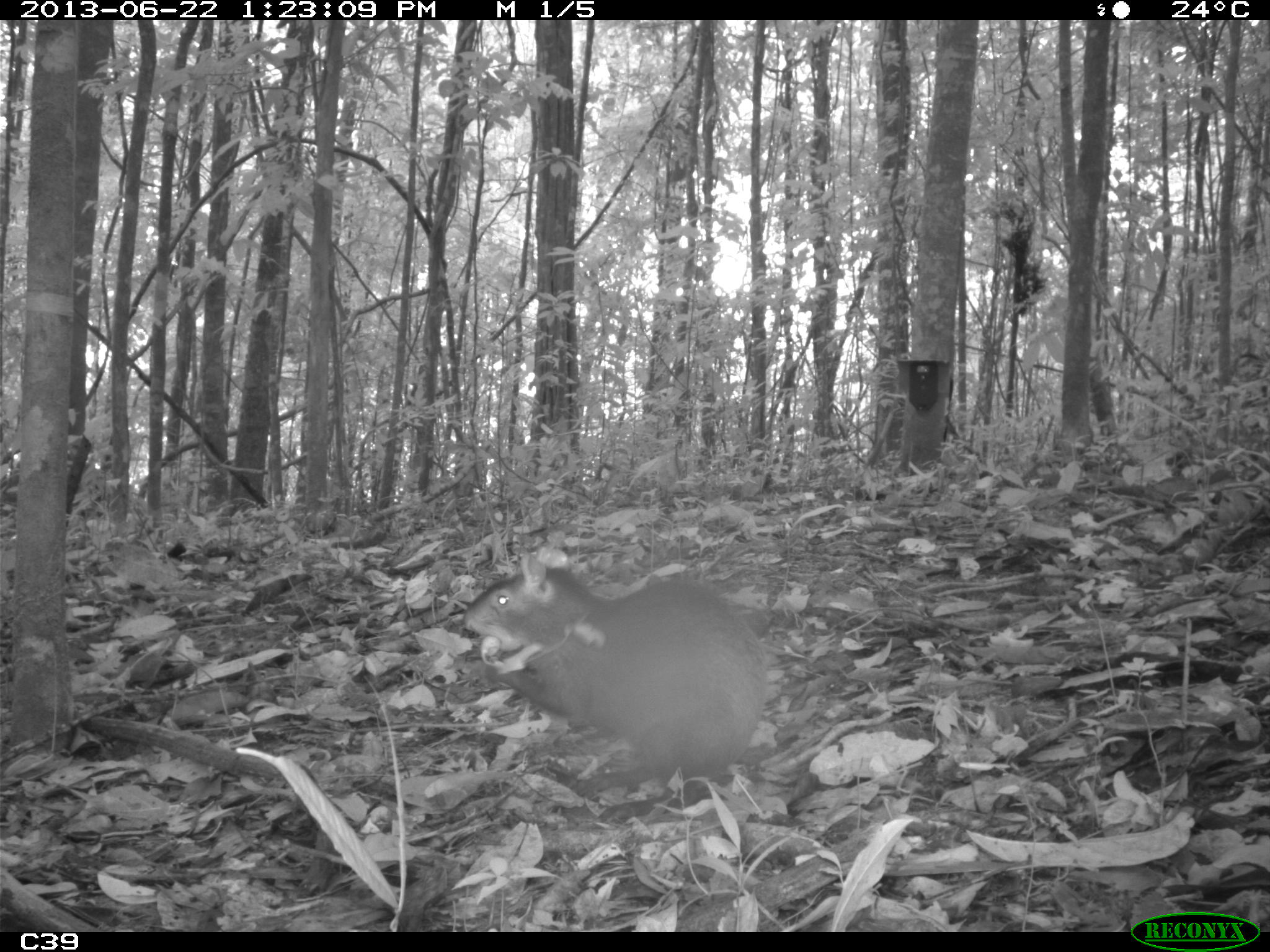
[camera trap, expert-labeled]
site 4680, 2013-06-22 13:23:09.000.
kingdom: Animalia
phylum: Chordata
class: Mammalia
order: Rodentia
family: Dasyproctidae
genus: Dasyprocta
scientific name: Dasyprocta leporina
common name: red-rumped agouti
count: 1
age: adult